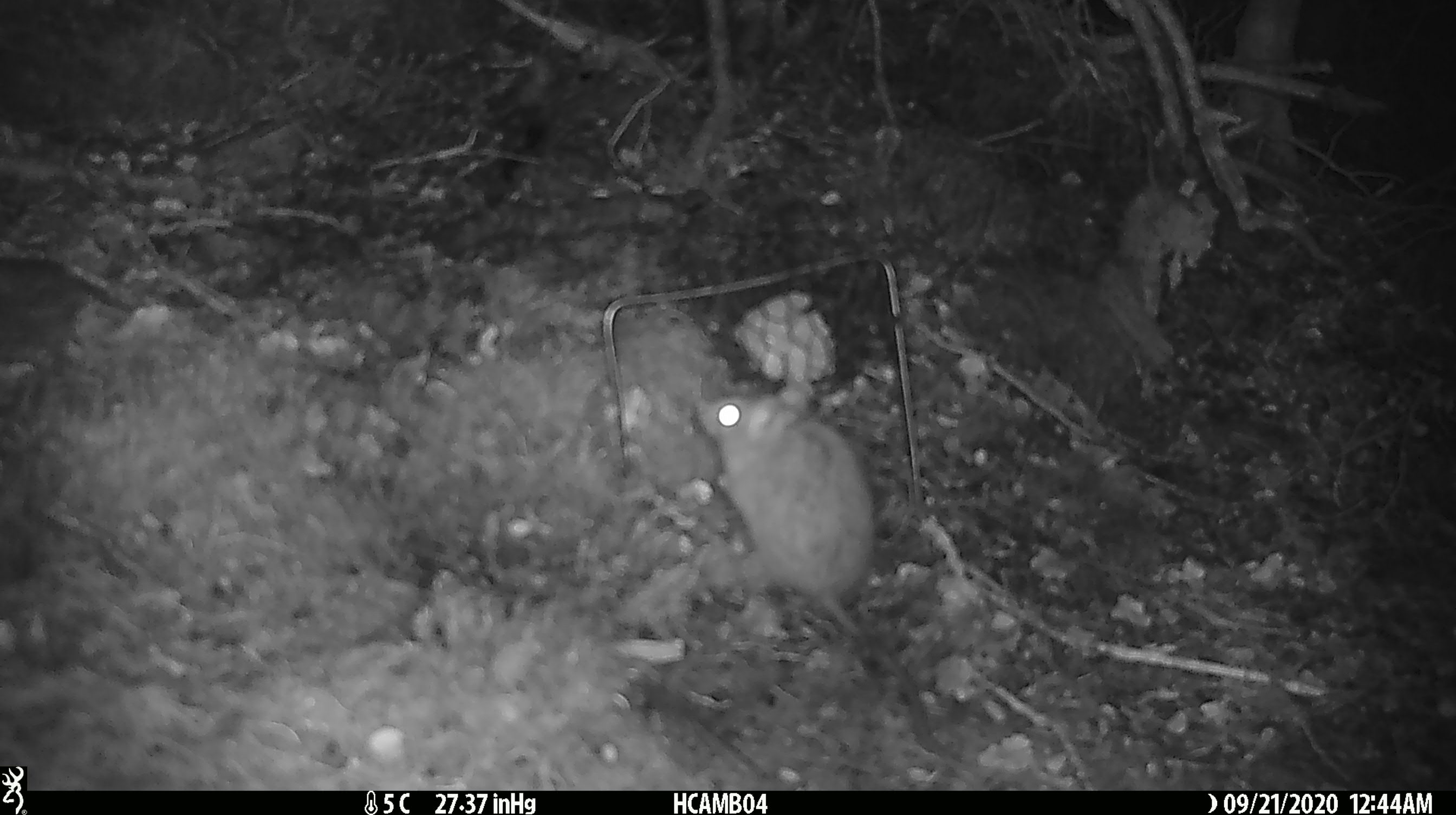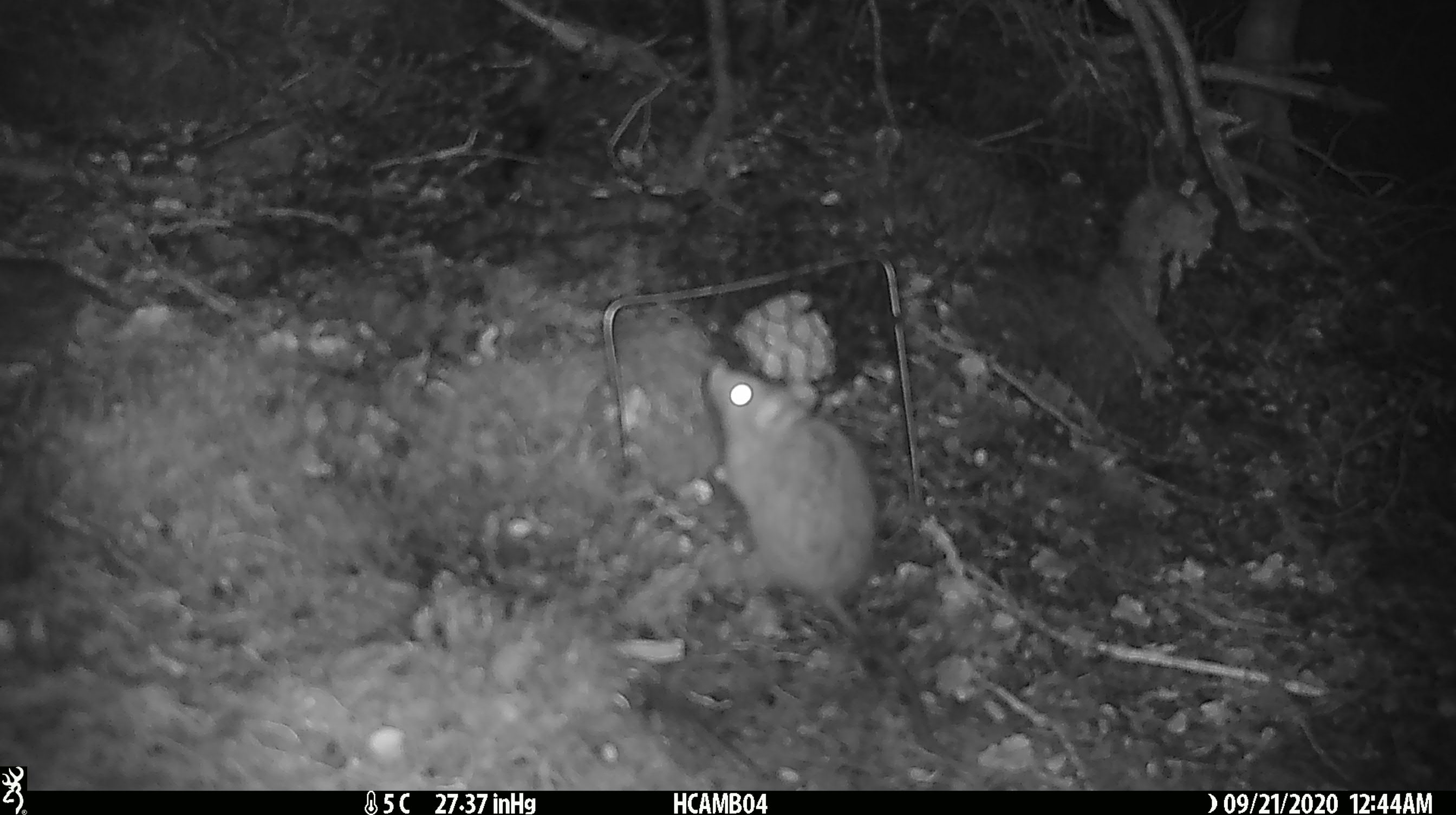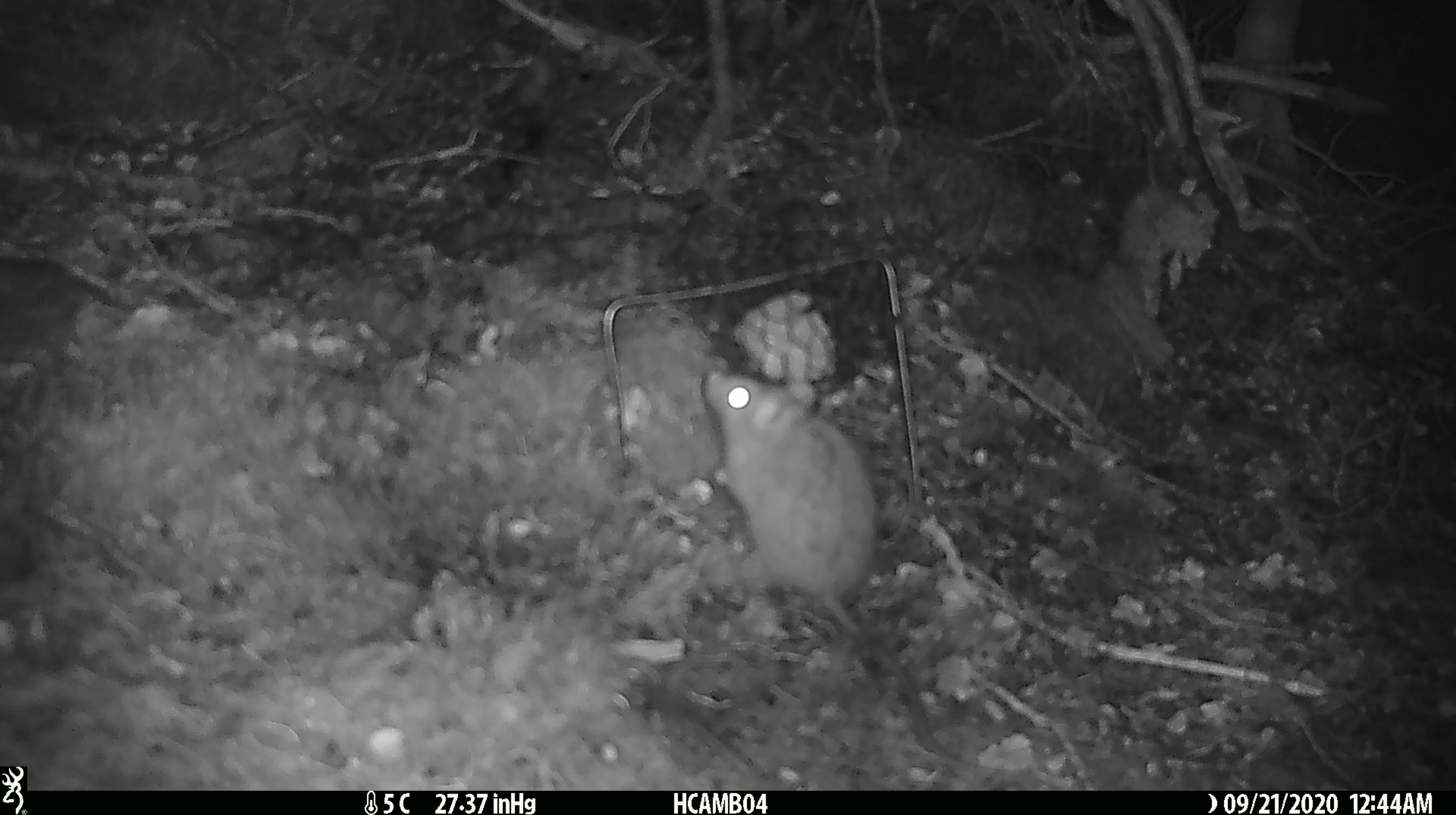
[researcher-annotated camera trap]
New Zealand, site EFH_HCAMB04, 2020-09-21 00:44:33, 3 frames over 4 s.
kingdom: Animalia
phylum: Chordata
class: Mammalia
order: Rodentia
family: Muridae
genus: Rattus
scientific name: Rattus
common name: rat